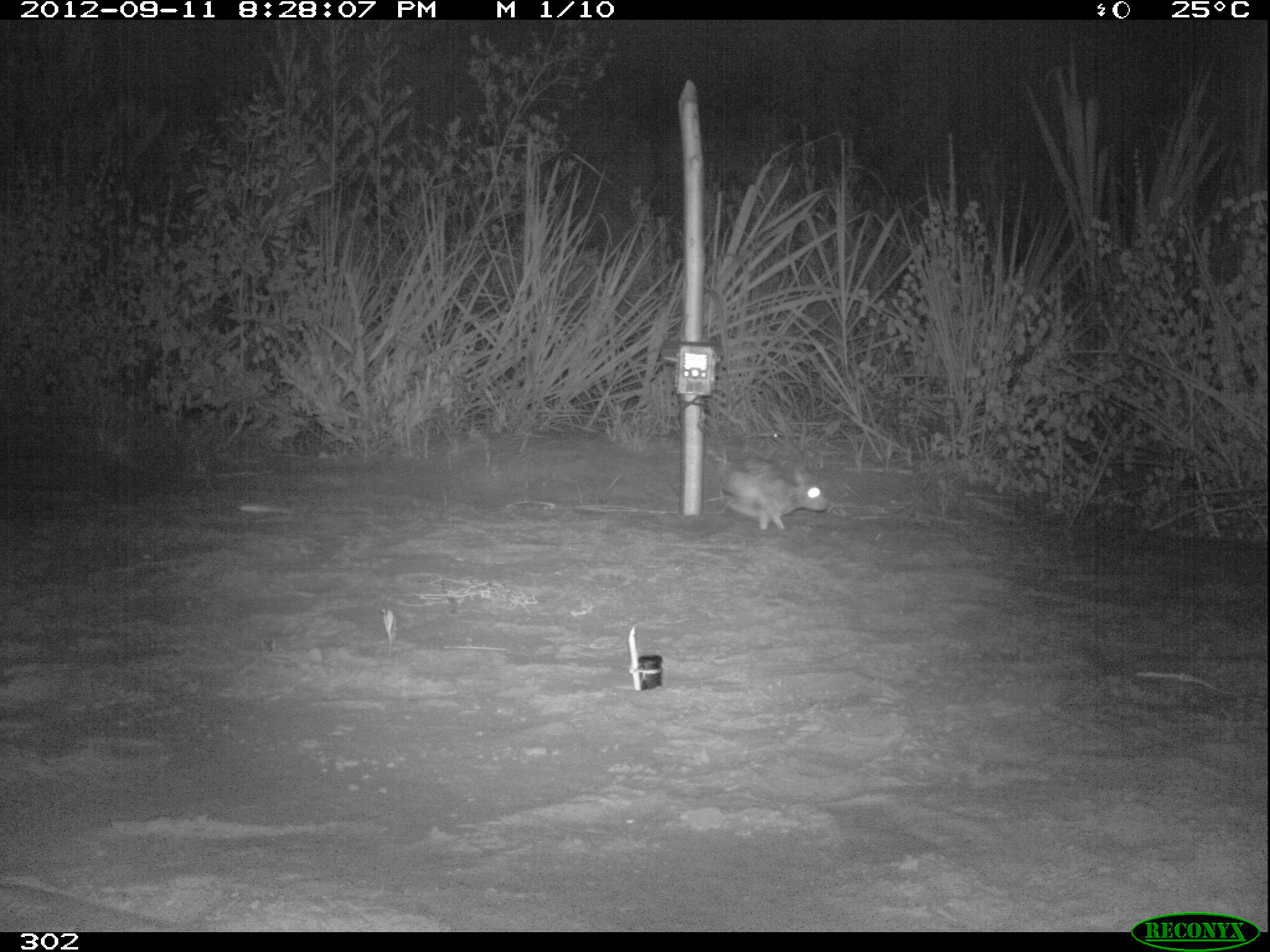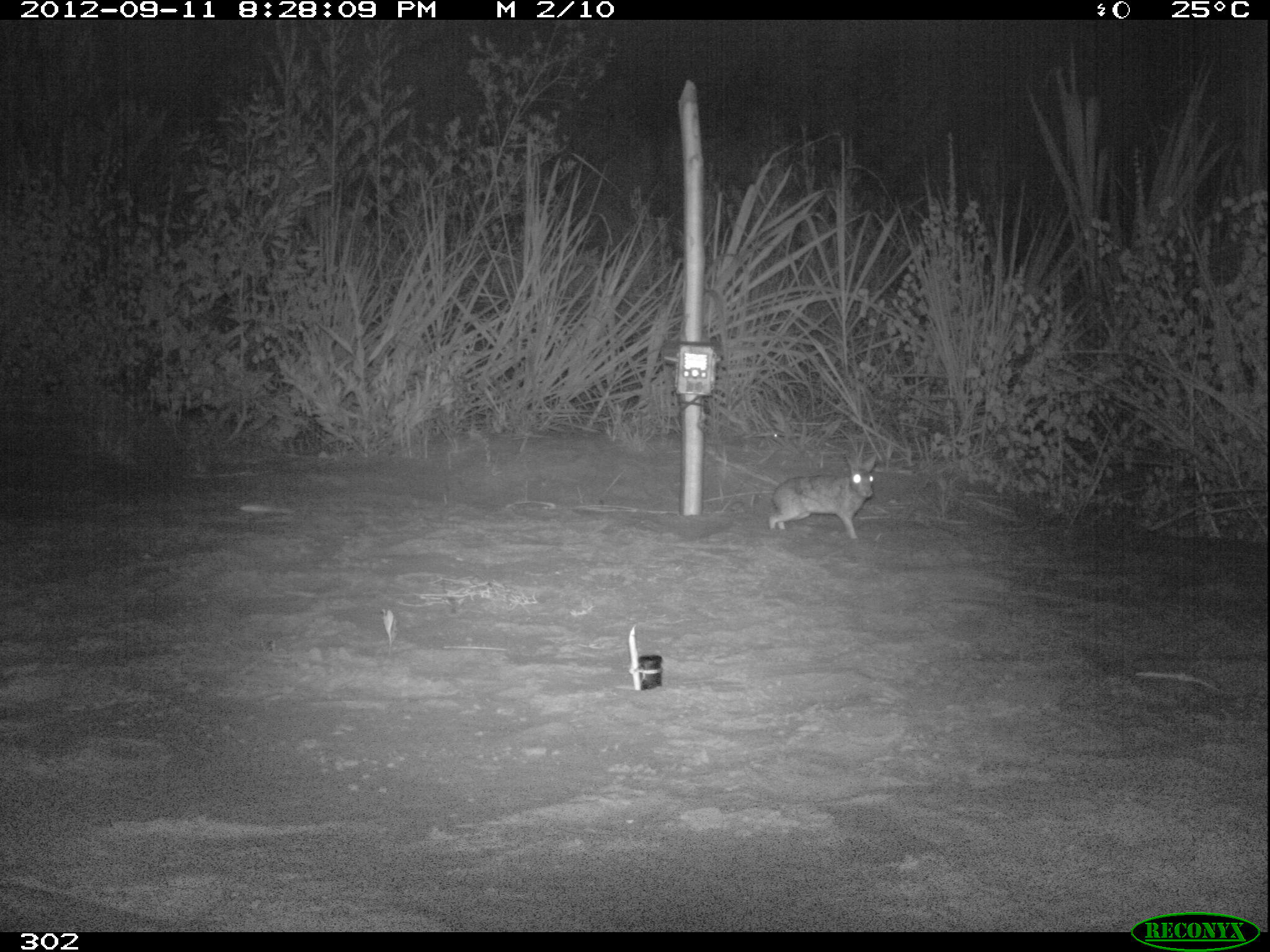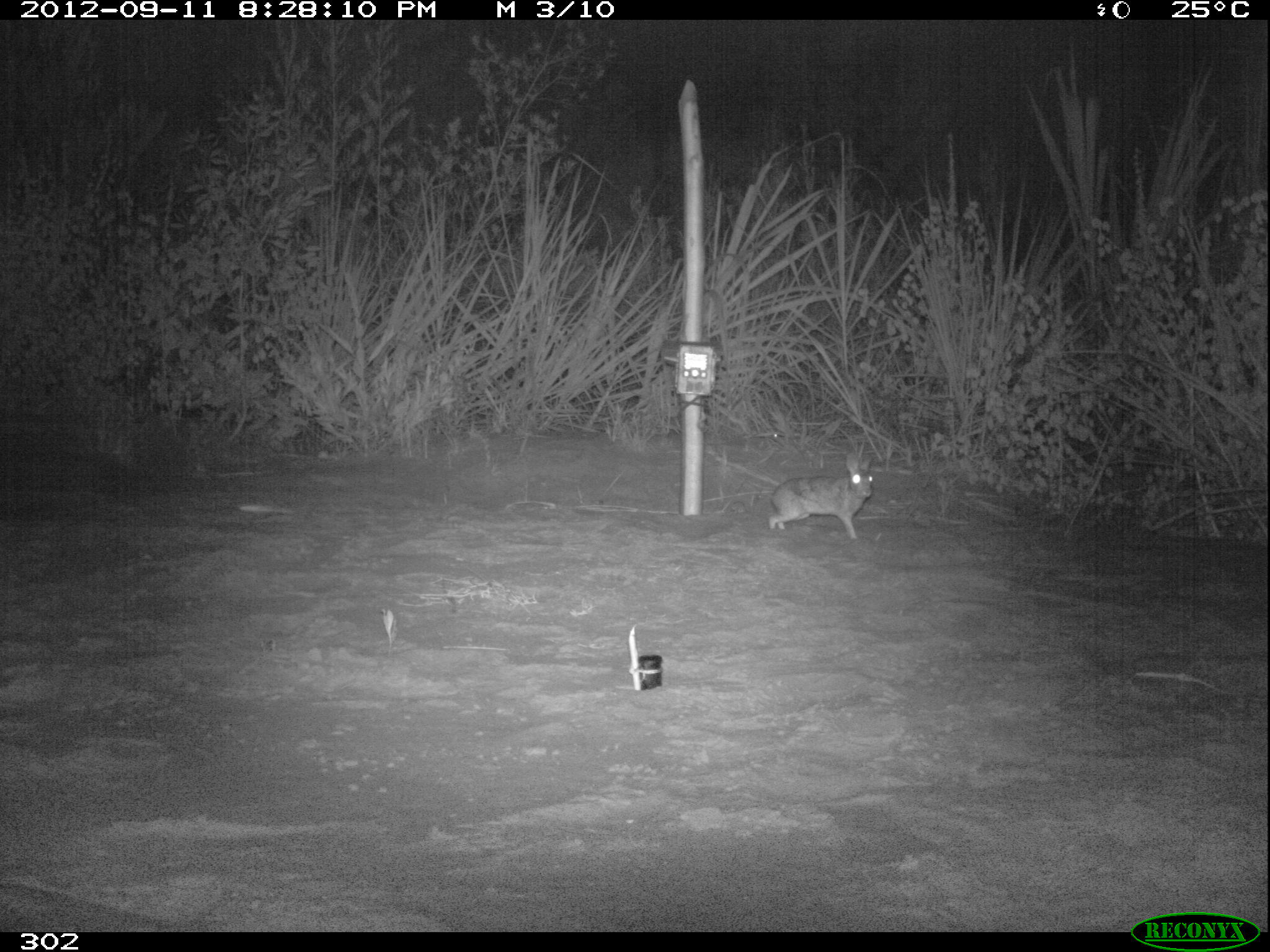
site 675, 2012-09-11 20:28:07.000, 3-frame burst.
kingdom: Animalia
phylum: Chordata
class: Mammalia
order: Lagomorpha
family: Leporidae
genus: Sylvilagus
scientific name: Sylvilagus brasiliensis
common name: tapeti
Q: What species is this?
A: Sylvilagus brasiliensis (tapeti).